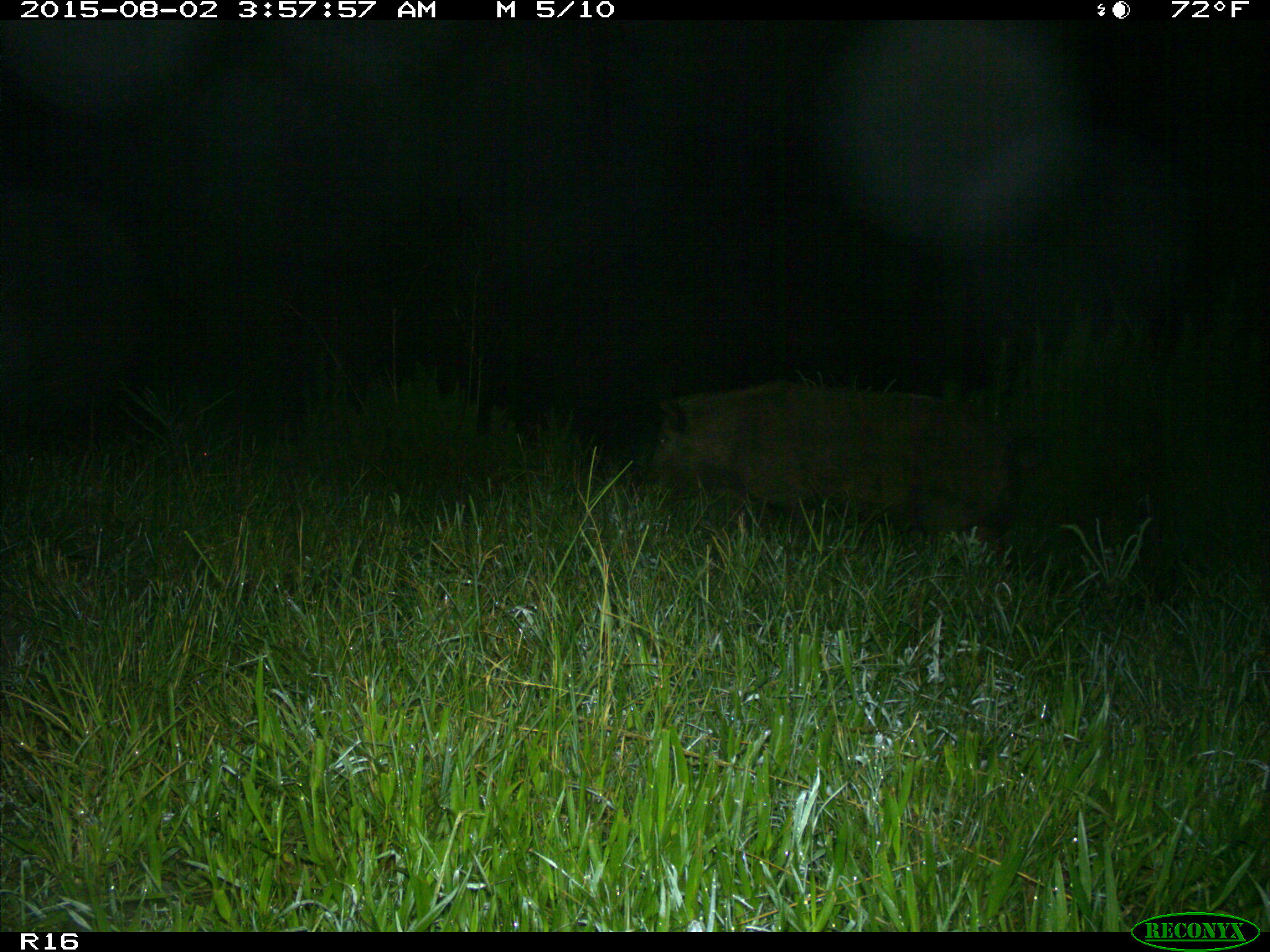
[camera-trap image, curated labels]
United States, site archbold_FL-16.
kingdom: Animalia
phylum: Chordata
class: Mammalia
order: Artiodactyla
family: Suidae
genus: Sus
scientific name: Sus scrofa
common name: wild boar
Sus scrofa (wild boar).